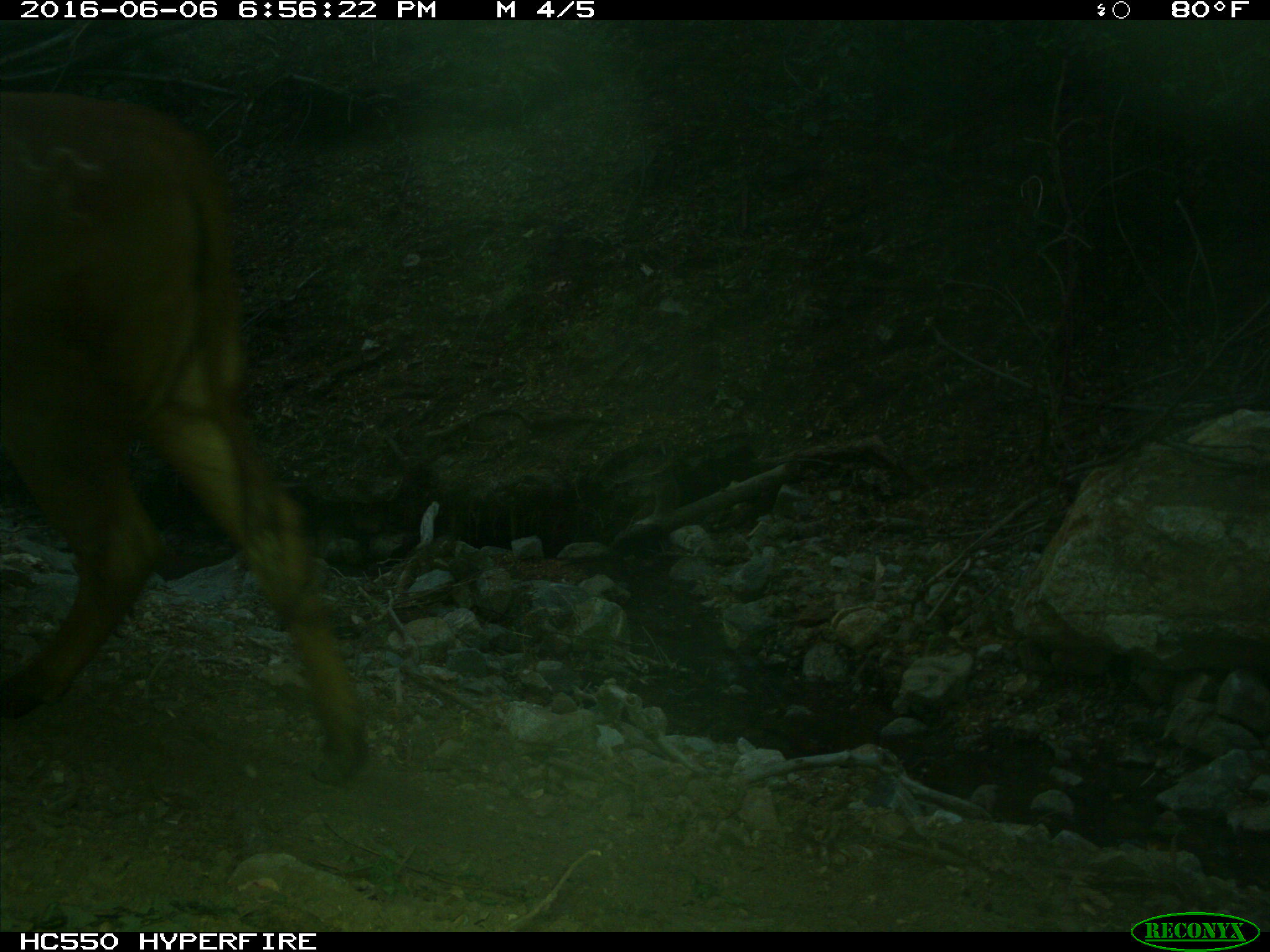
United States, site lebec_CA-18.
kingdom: Animalia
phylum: Chordata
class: Mammalia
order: Artiodactyla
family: Bovidae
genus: Bos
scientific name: Bos taurus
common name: domestic cow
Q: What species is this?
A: Bos taurus (domestic cow).